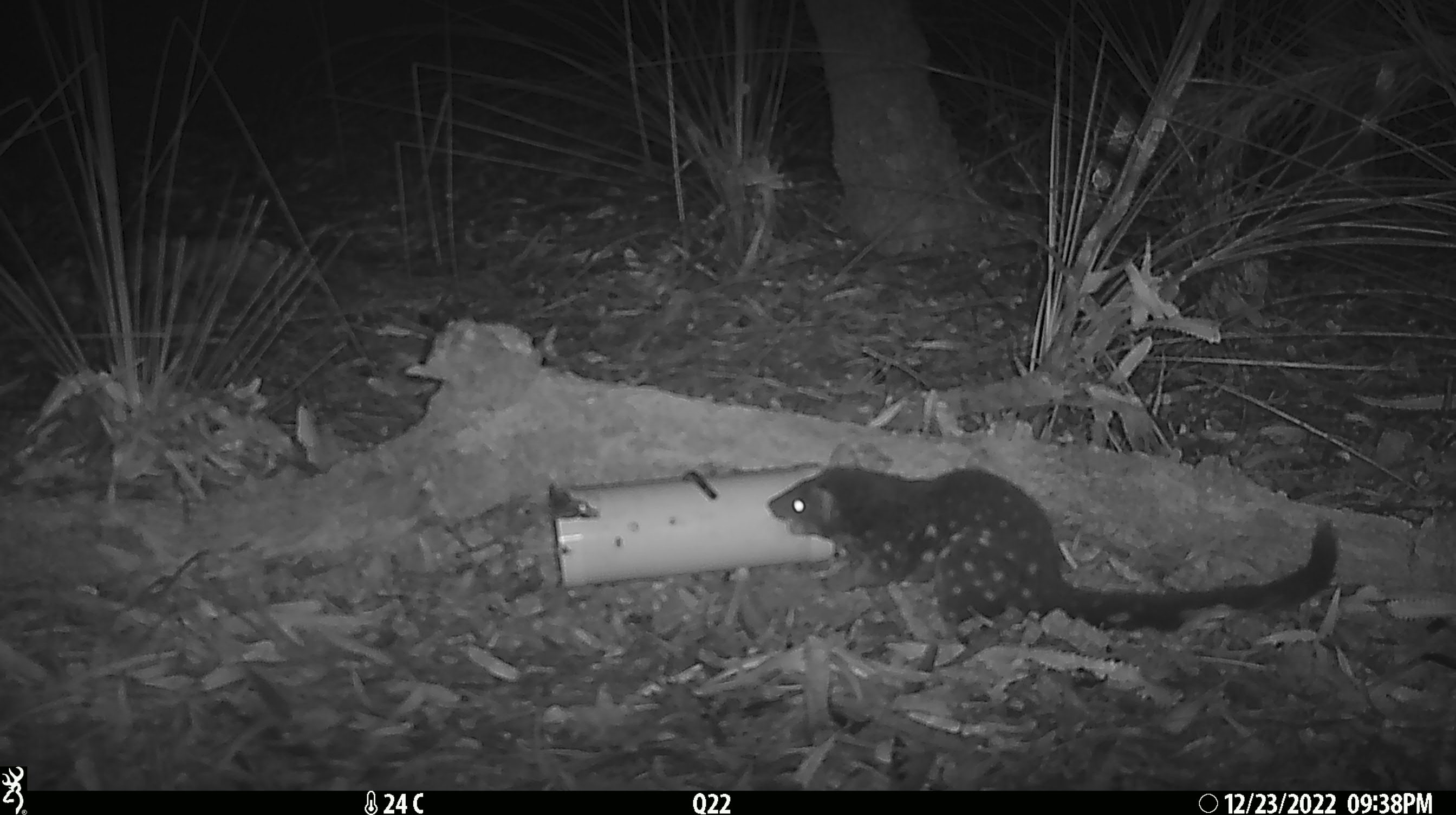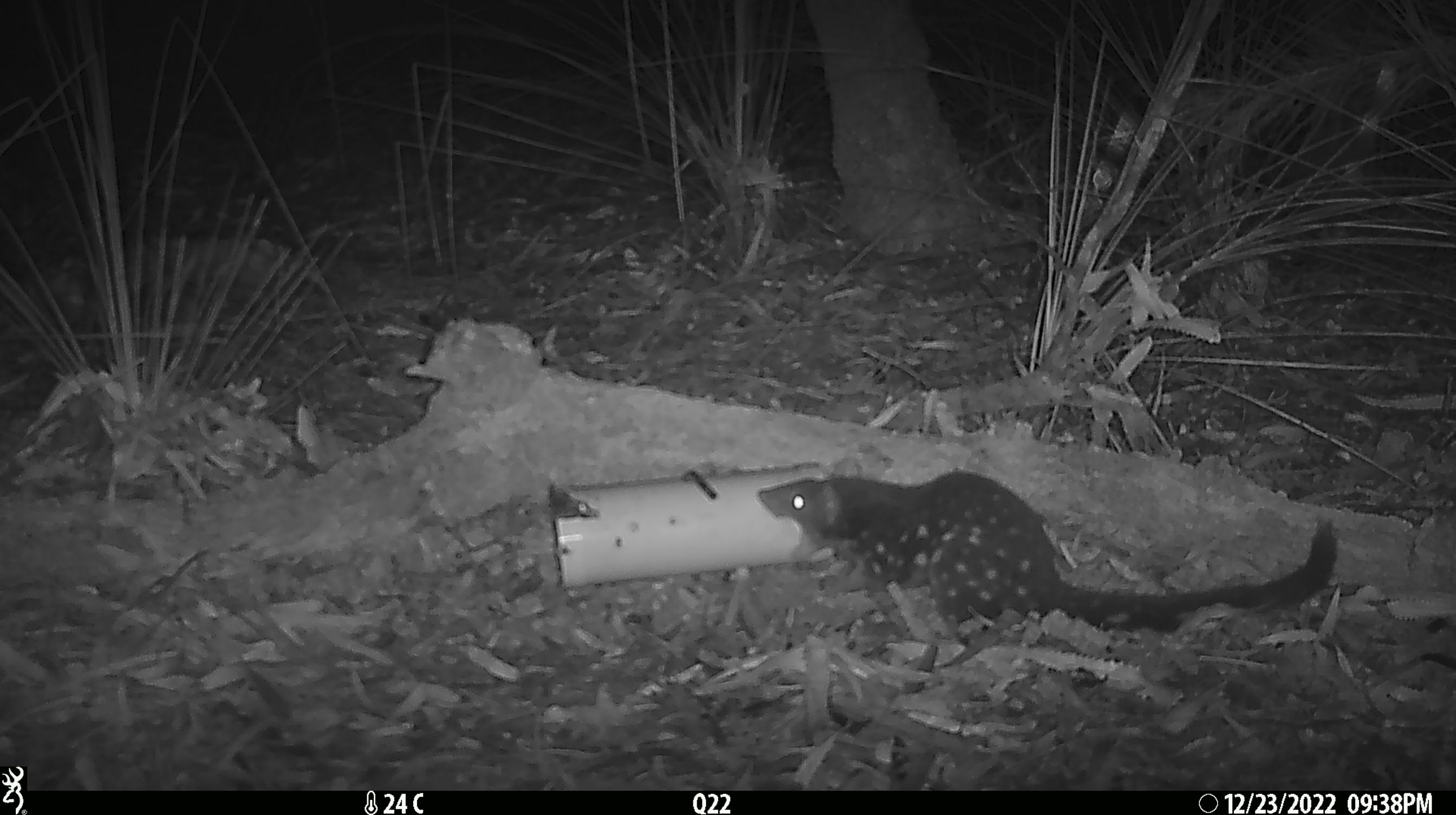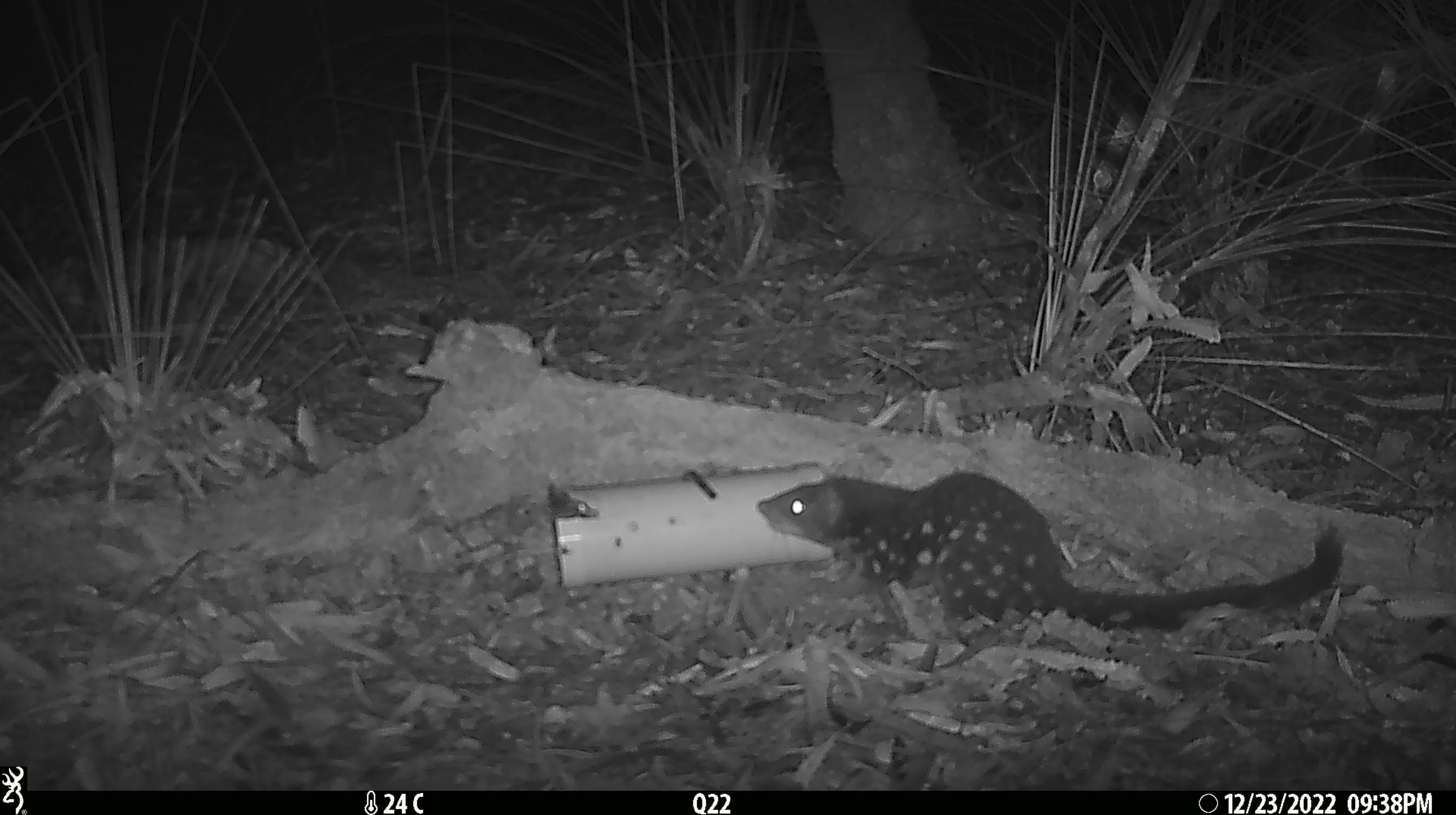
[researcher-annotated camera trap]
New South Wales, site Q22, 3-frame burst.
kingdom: Animalia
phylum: Chordata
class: Mammalia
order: Dasyuromorphia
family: Dasyuridae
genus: Dasyurus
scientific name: Dasyurus maculatus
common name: spotted-tailed quoll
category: quoll